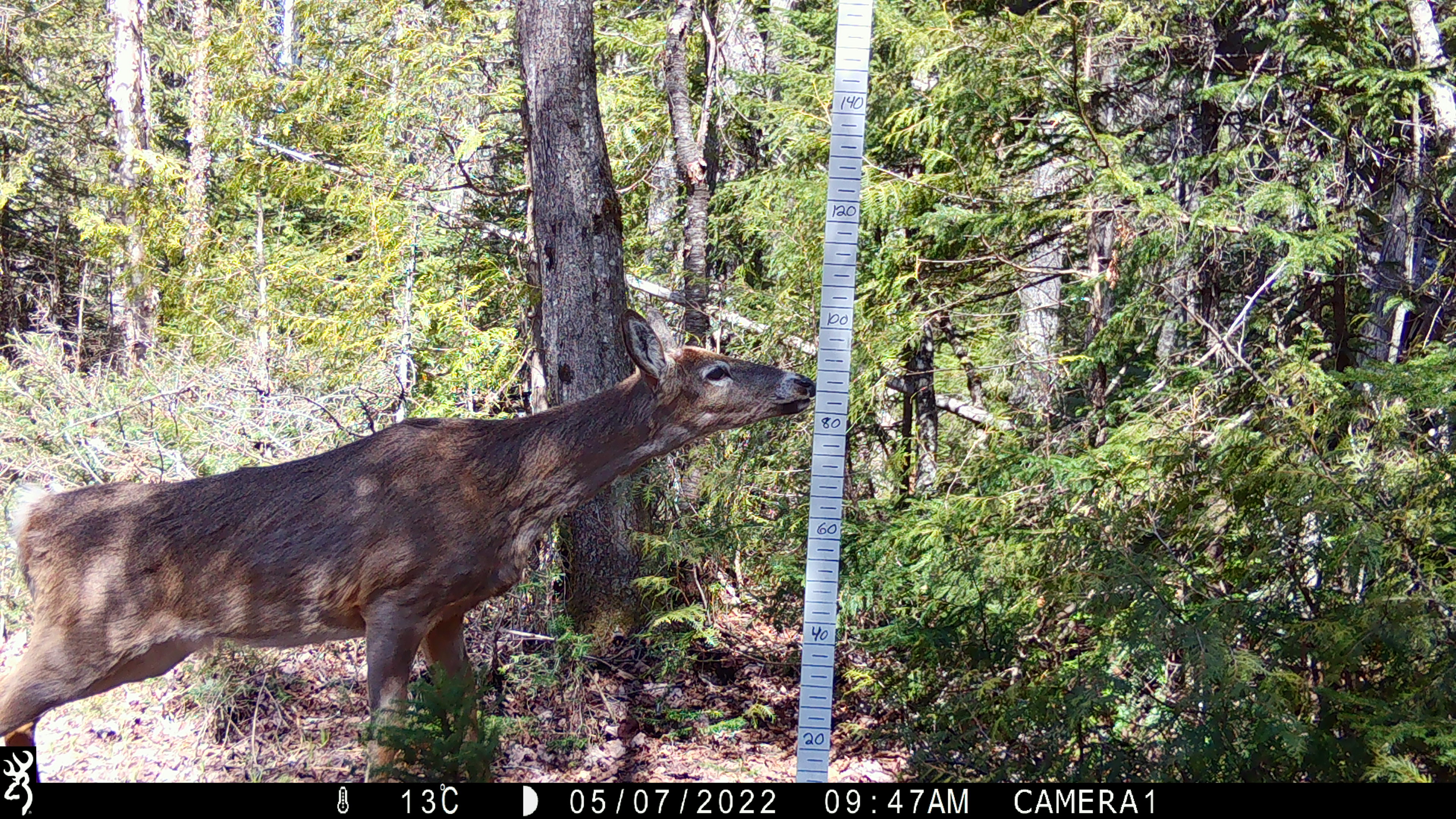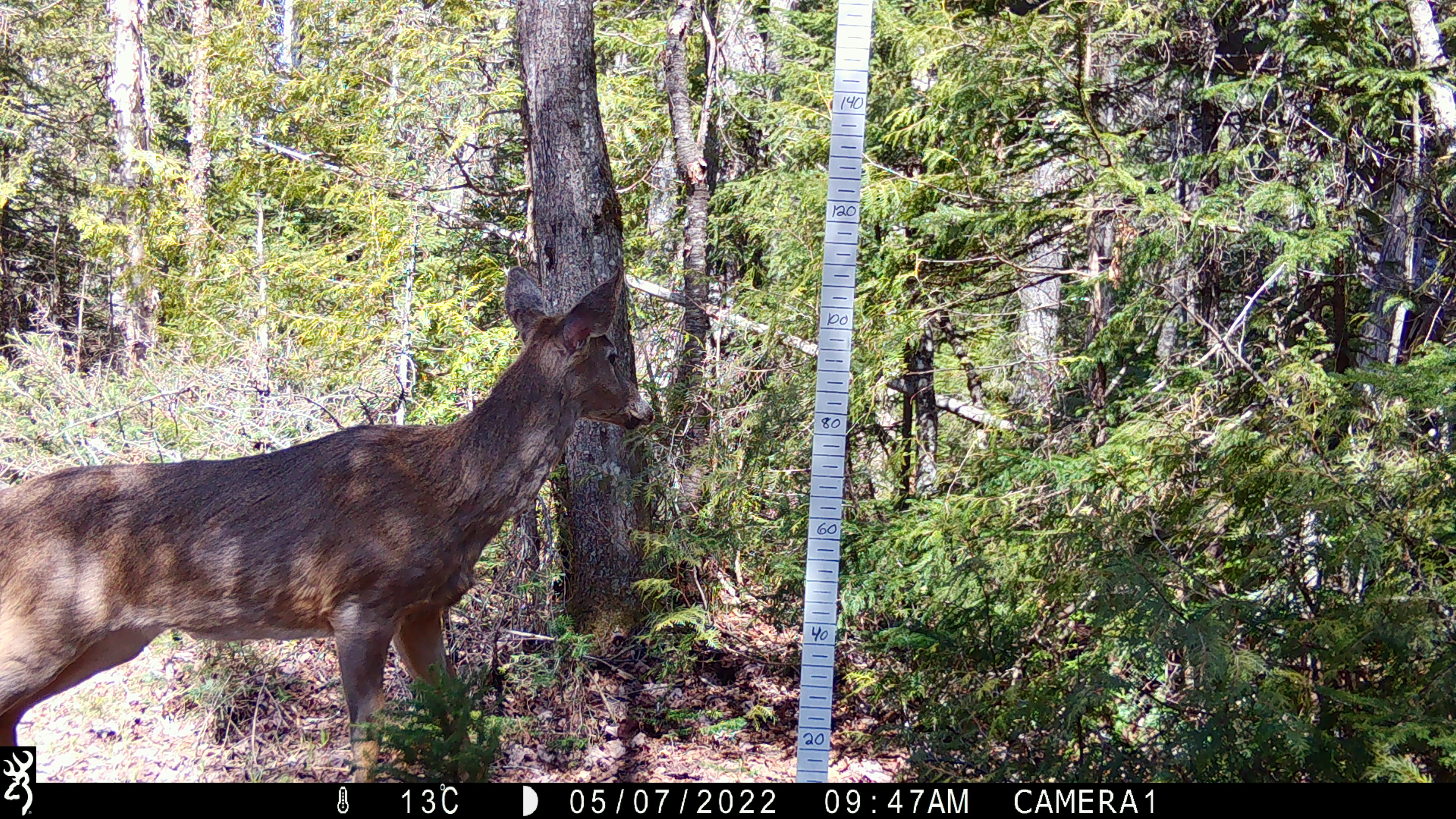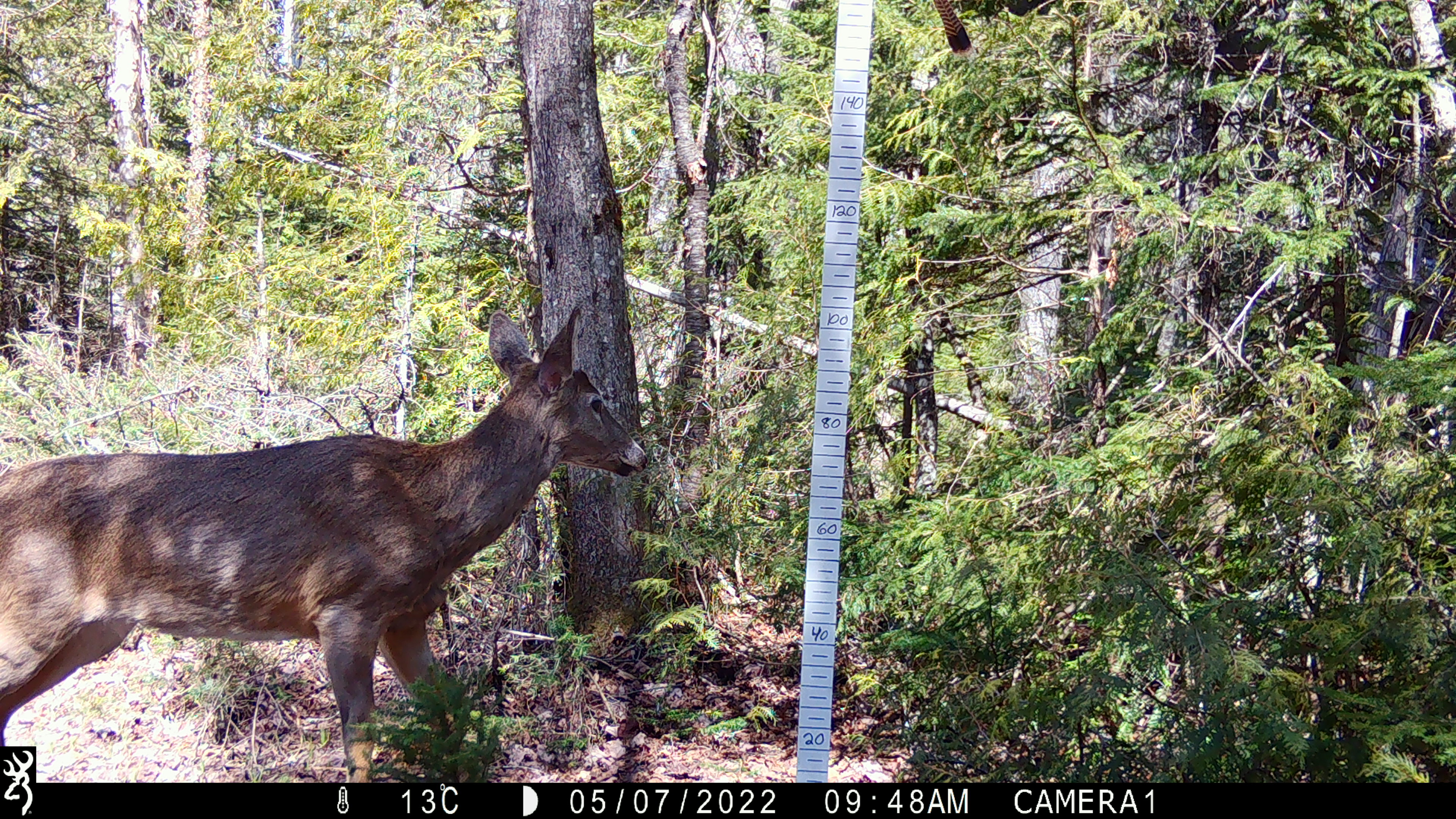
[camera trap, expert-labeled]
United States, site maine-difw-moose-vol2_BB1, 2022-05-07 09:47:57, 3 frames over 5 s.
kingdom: Animalia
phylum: Chordata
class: Mammalia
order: Artiodactyla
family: Cervidae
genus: Odocoileus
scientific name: Odocoileus virginianus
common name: white-tailed deer